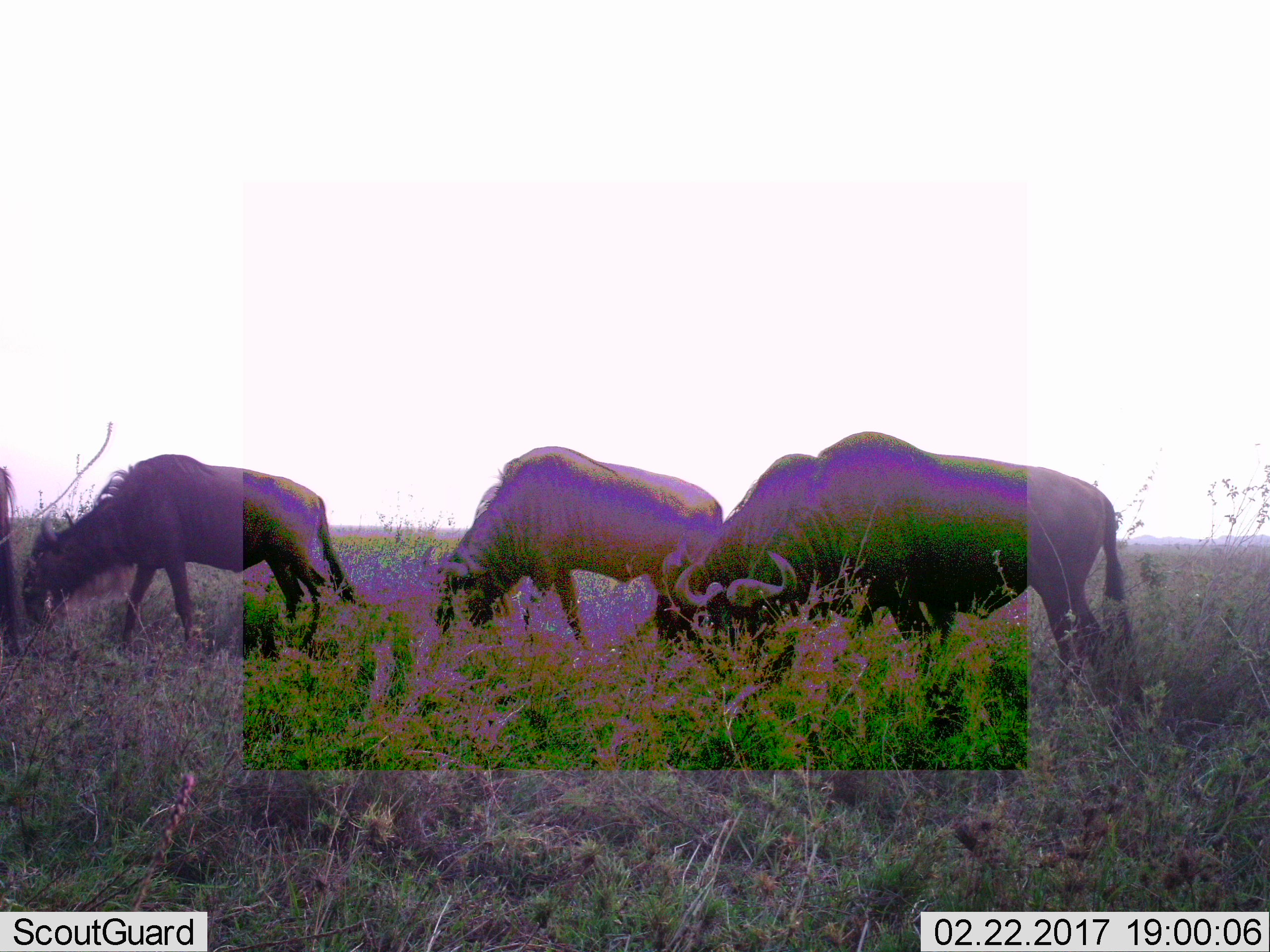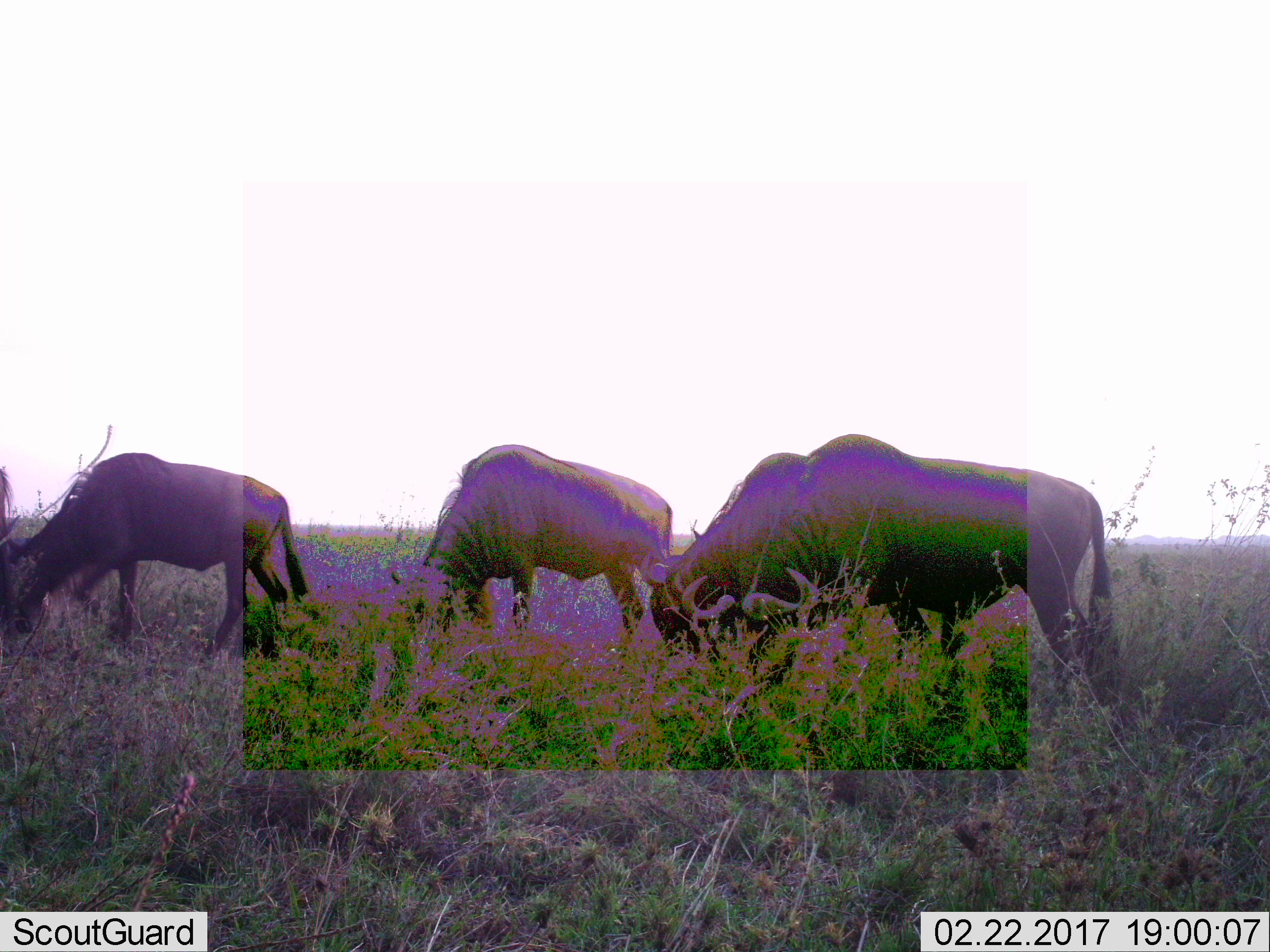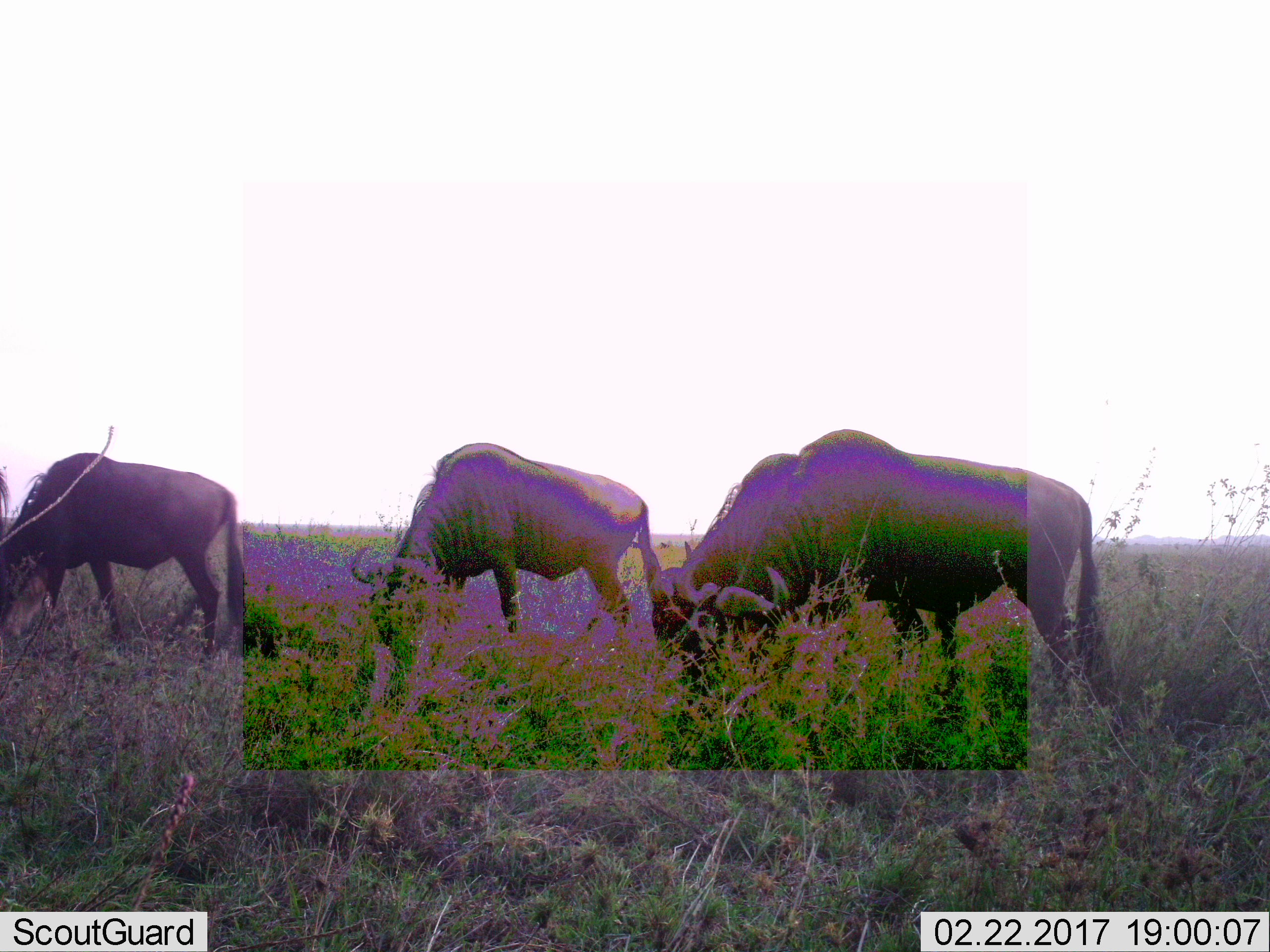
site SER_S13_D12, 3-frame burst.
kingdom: Animalia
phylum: Chordata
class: Mammalia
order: Artiodactyla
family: Bovidae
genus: Connochaetes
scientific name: Connochaetes taurinus taurinus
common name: blue wildebeest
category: wildebeestblue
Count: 4.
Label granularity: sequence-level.